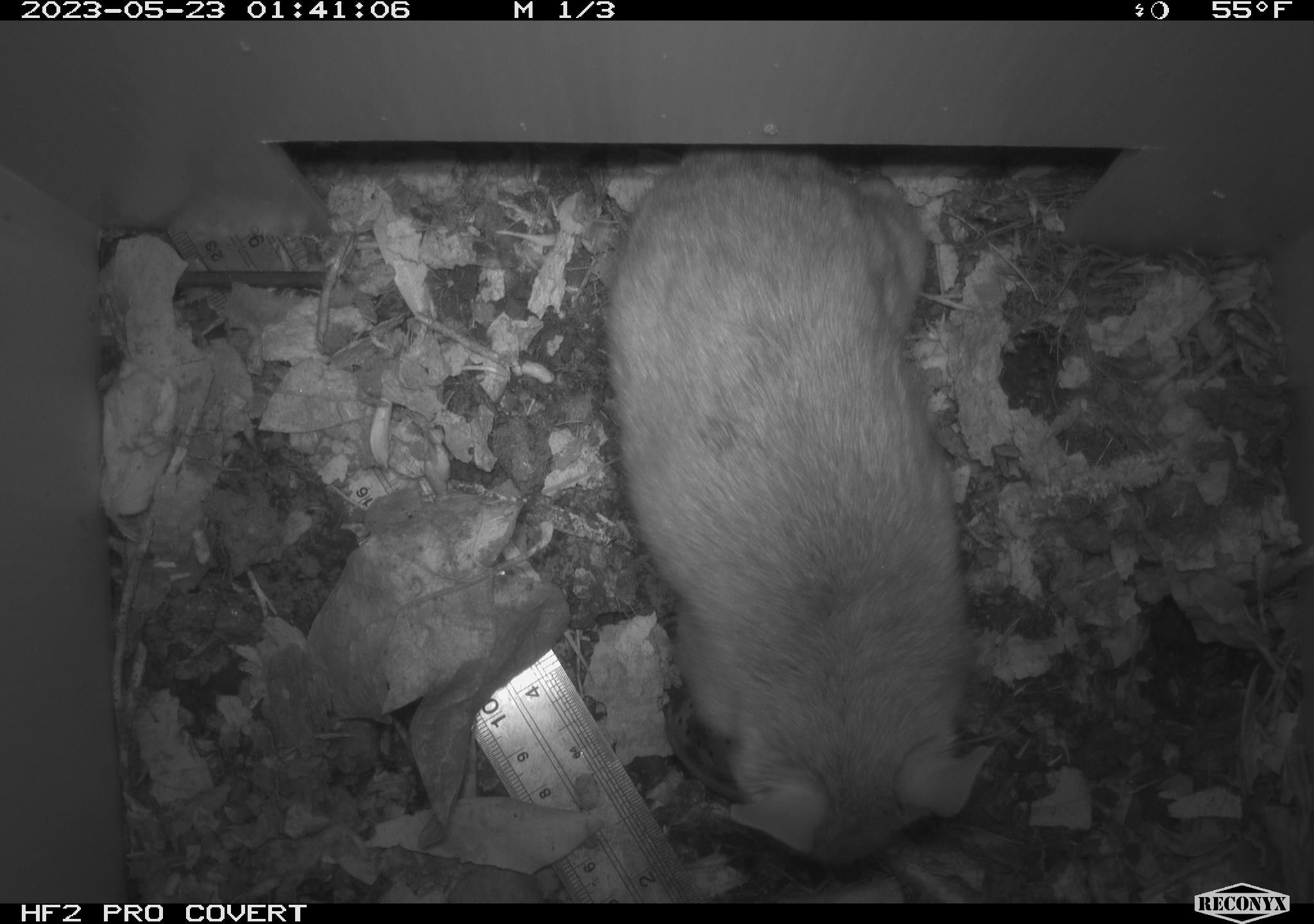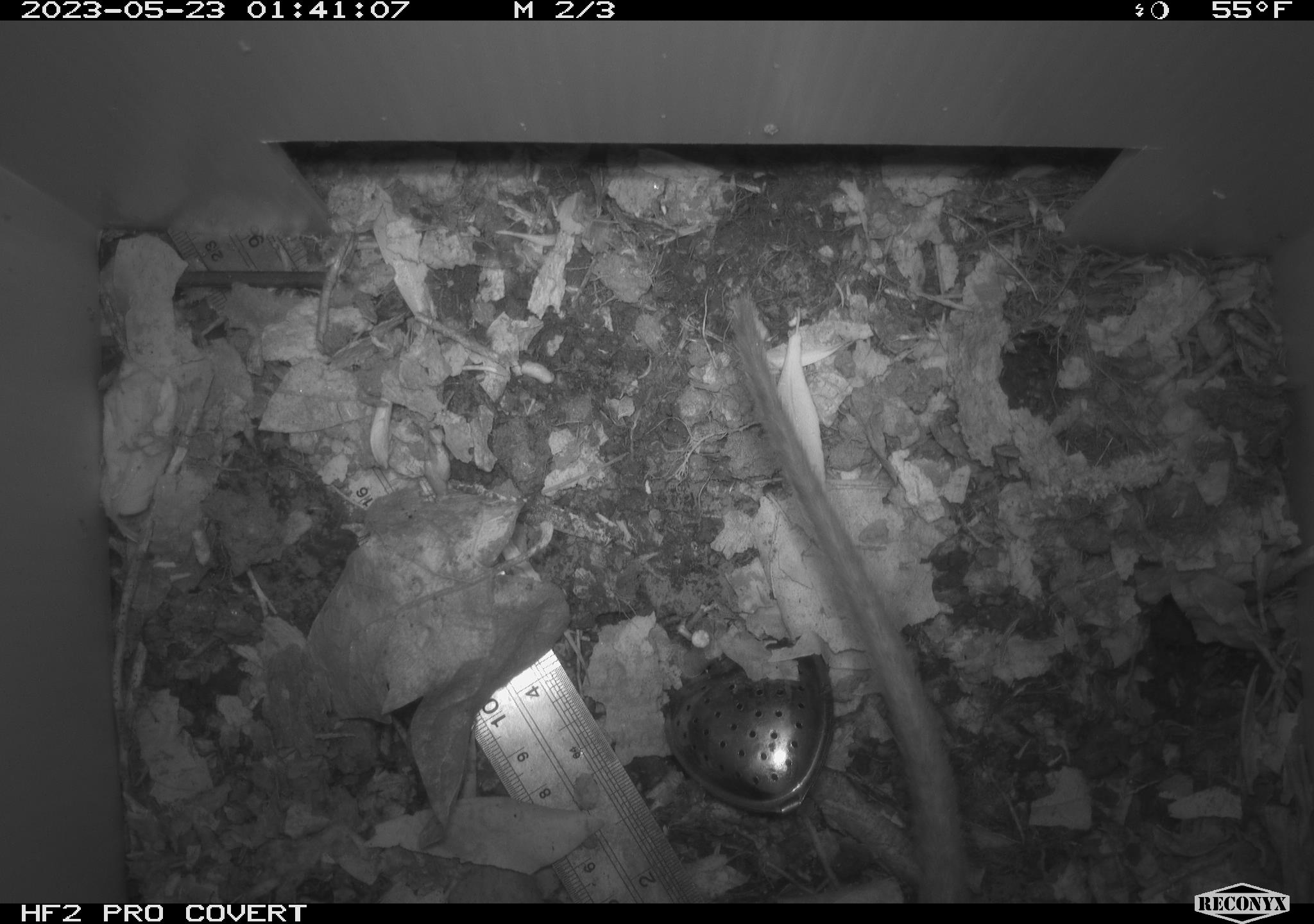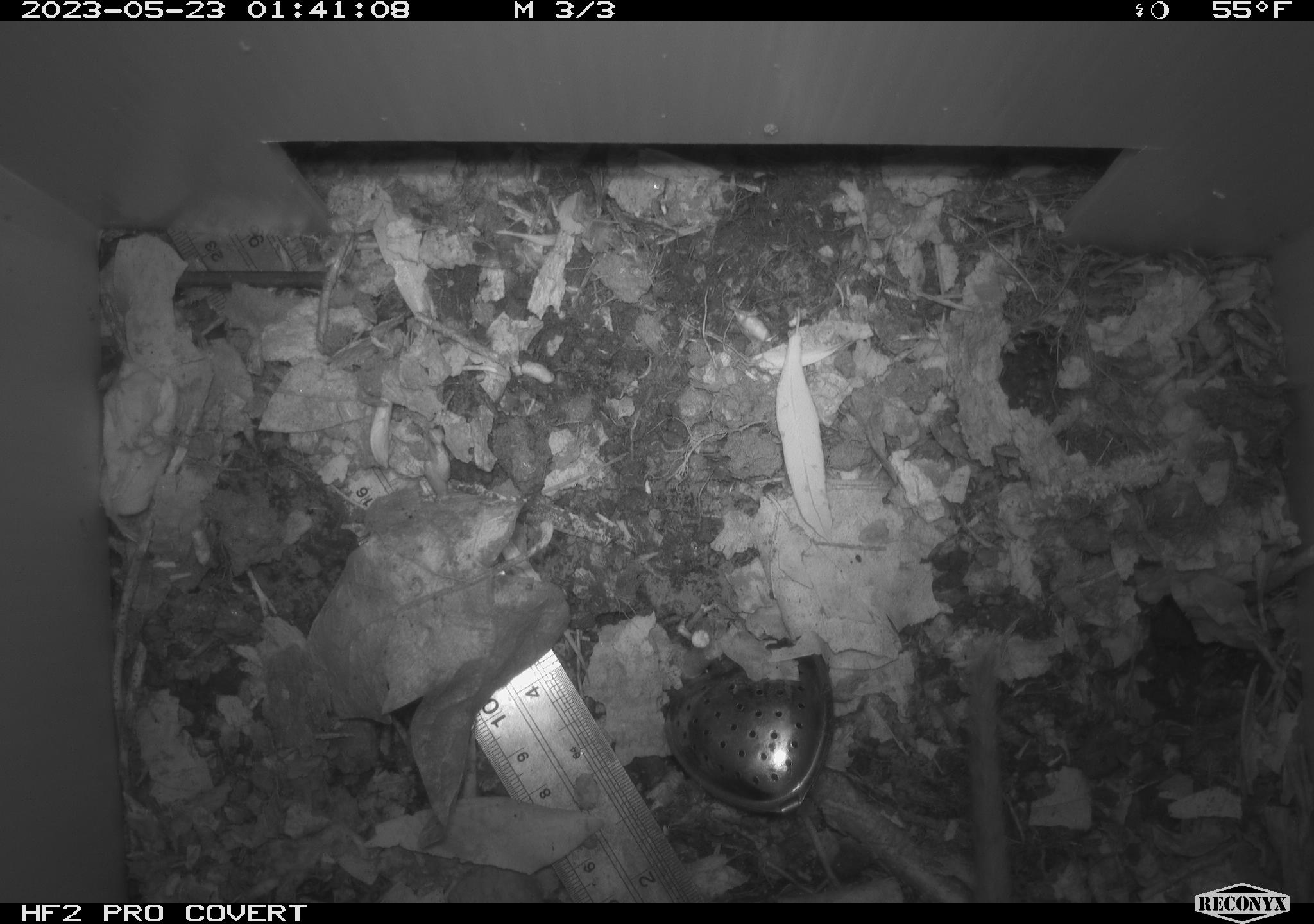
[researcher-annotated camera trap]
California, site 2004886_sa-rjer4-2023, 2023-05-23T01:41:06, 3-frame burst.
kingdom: Animalia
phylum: Chordata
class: Mammalia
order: Rodentia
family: Cricetidae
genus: Neotoma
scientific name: Neotoma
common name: pack rat or woodrat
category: neotoma species